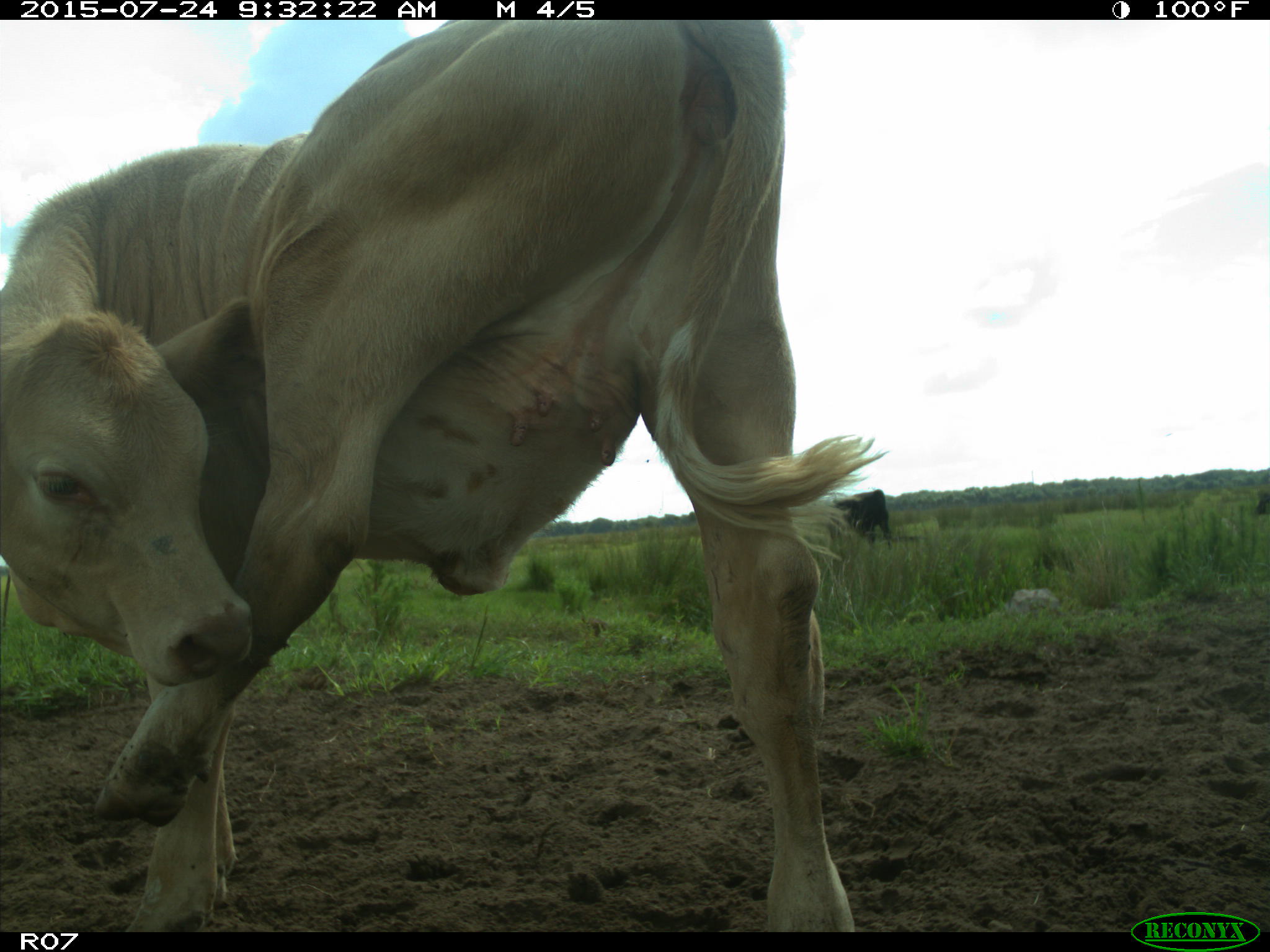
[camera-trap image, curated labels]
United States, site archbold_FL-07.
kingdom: Animalia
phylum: Chordata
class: Mammalia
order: Artiodactyla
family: Bovidae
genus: Bos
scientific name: Bos taurus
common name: domestic cow